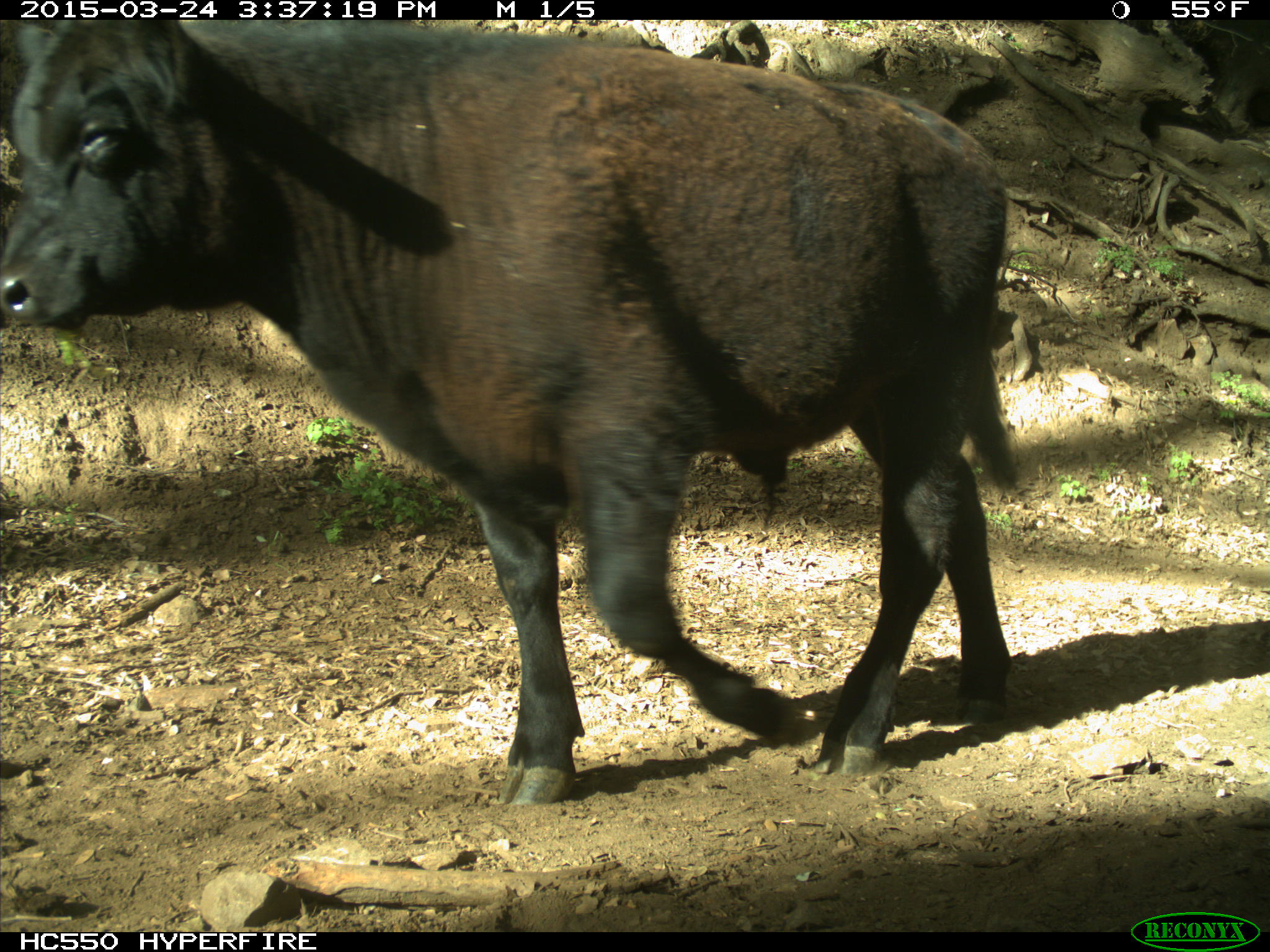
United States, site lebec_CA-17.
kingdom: Animalia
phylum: Chordata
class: Mammalia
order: Artiodactyla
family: Bovidae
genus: Bos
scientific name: Bos taurus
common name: domestic cow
Bos taurus (domestic cow).